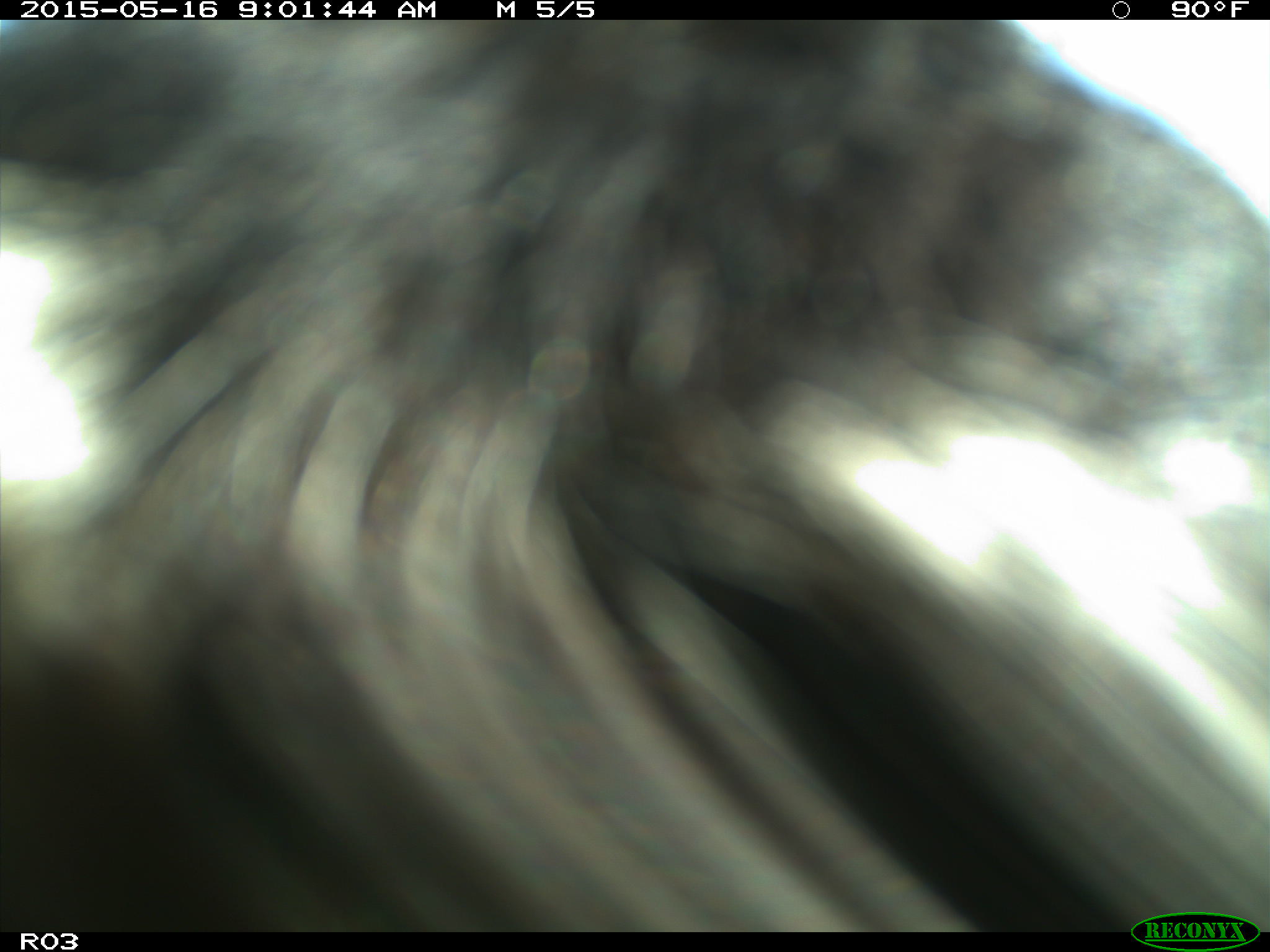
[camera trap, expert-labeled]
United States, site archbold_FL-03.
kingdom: Animalia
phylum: Chordata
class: Mammalia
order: Artiodactyla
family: Bovidae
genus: Bos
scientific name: Bos taurus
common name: domestic cow